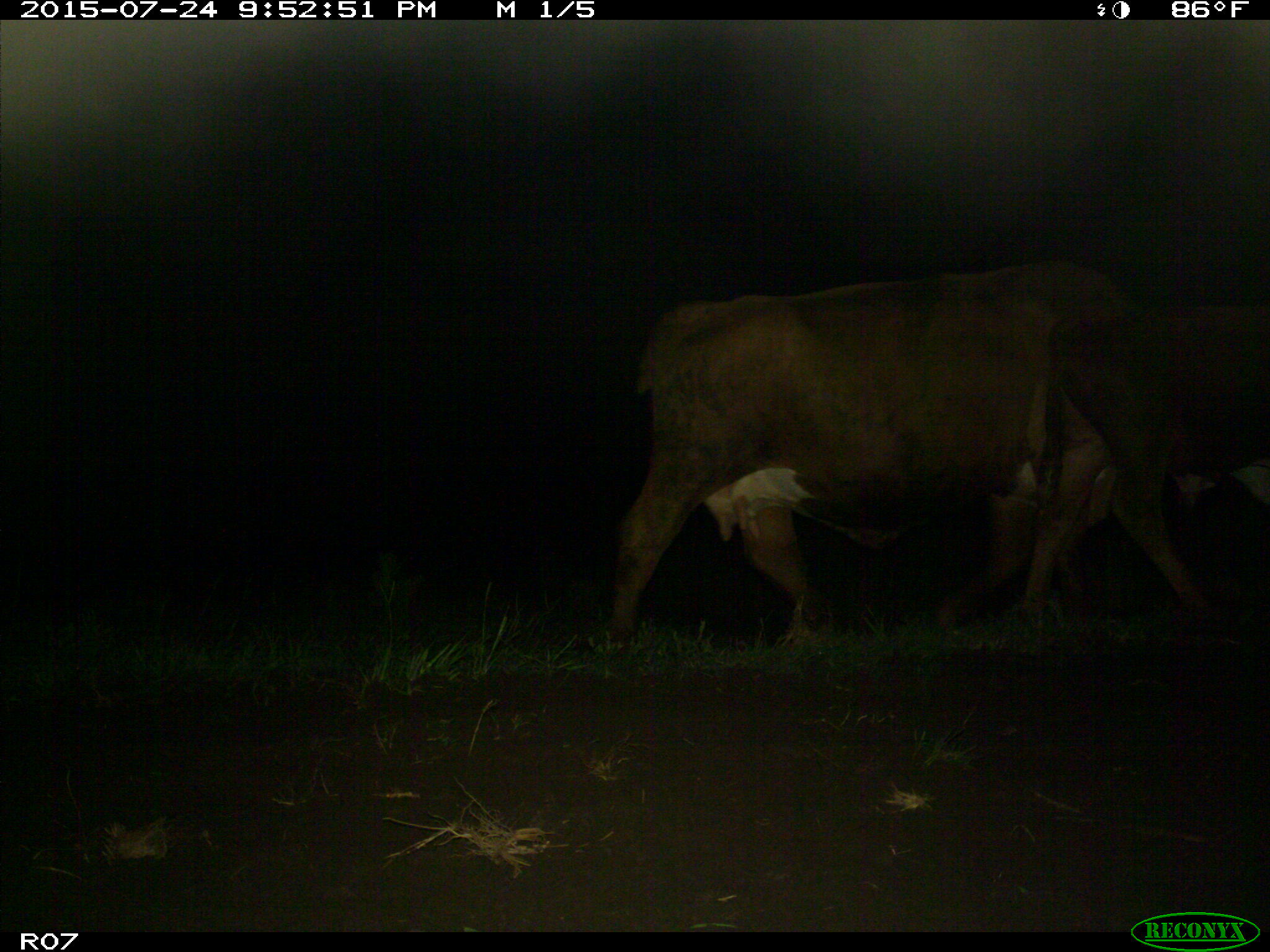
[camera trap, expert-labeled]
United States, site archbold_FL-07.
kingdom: Animalia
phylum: Chordata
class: Mammalia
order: Artiodactyla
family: Bovidae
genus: Bos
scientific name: Bos taurus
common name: domestic cow